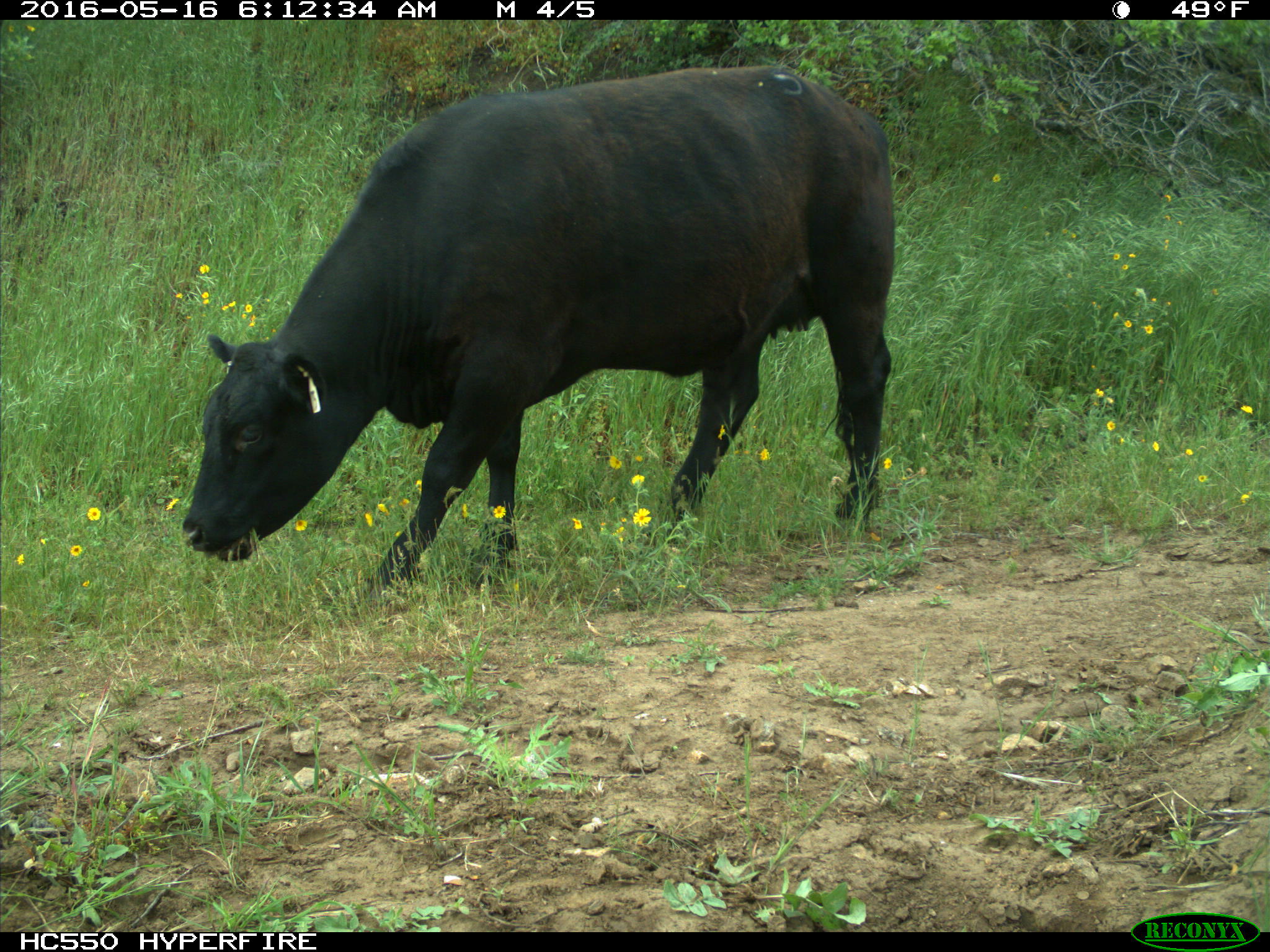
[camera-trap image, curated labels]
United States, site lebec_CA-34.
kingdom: Animalia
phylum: Chordata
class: Mammalia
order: Artiodactyla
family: Bovidae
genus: Bos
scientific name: Bos taurus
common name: domestic cow